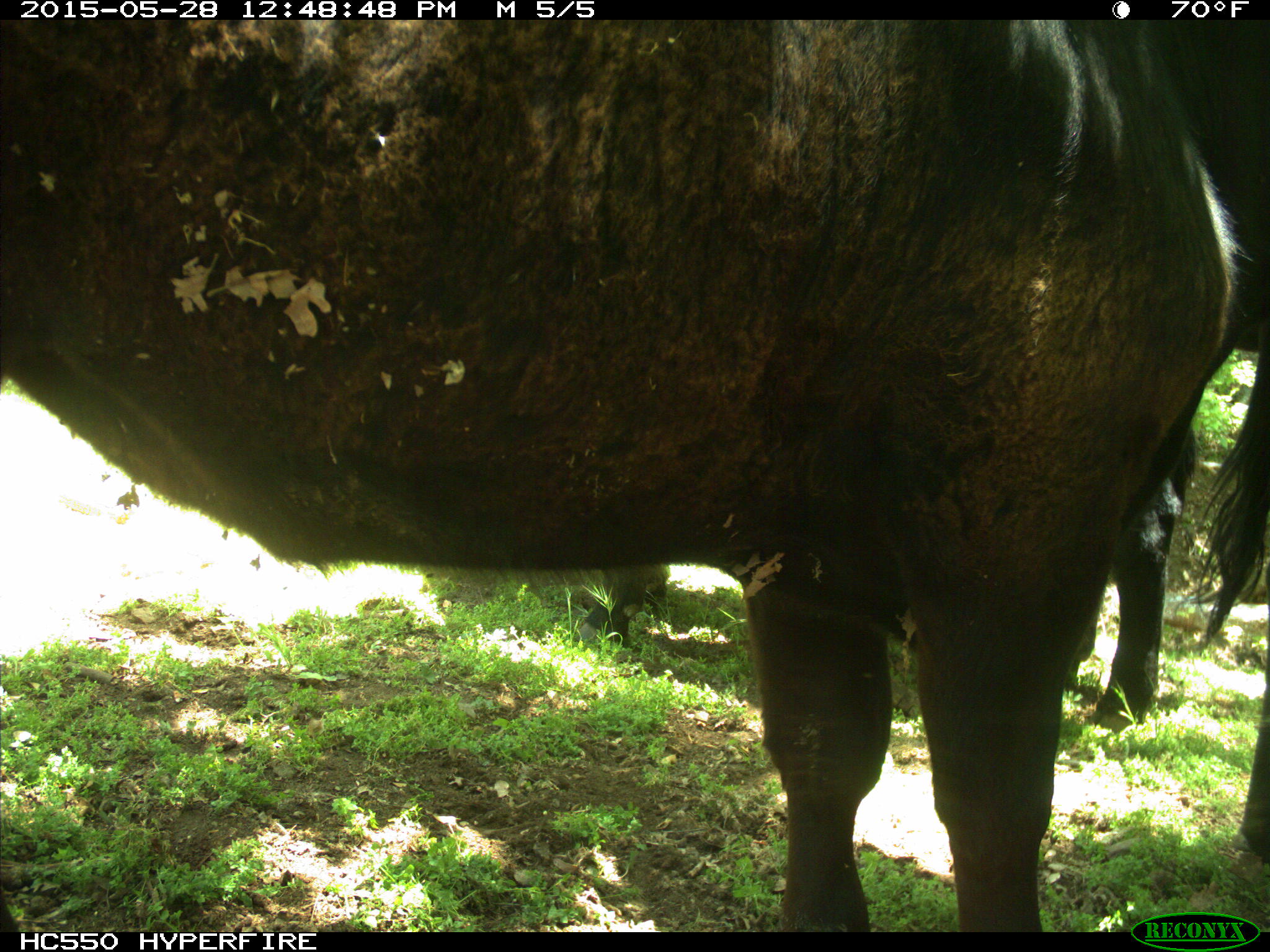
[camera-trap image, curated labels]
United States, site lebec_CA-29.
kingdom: Animalia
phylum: Chordata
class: Mammalia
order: Artiodactyla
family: Bovidae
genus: Bos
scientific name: Bos taurus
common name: domestic cow